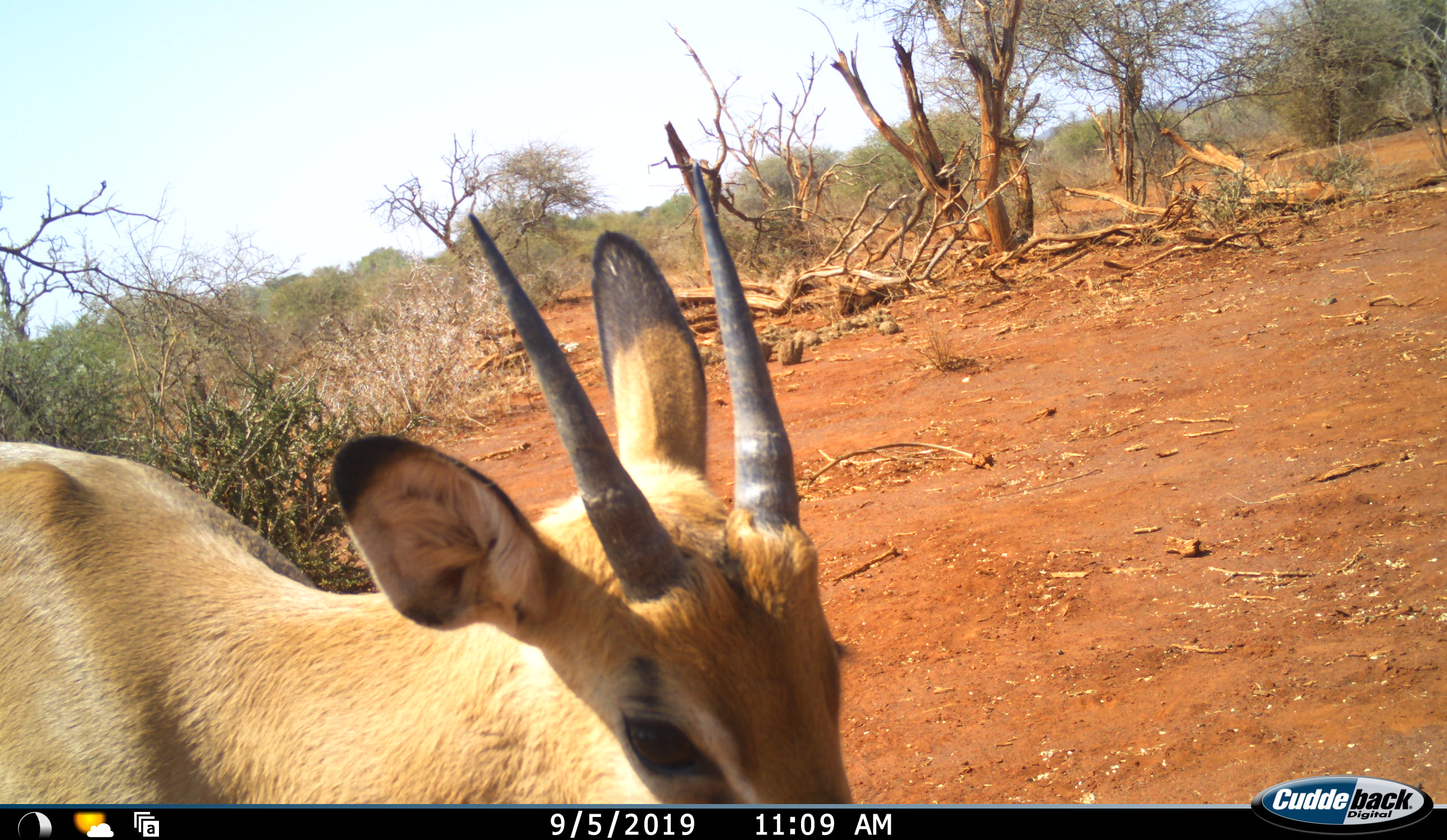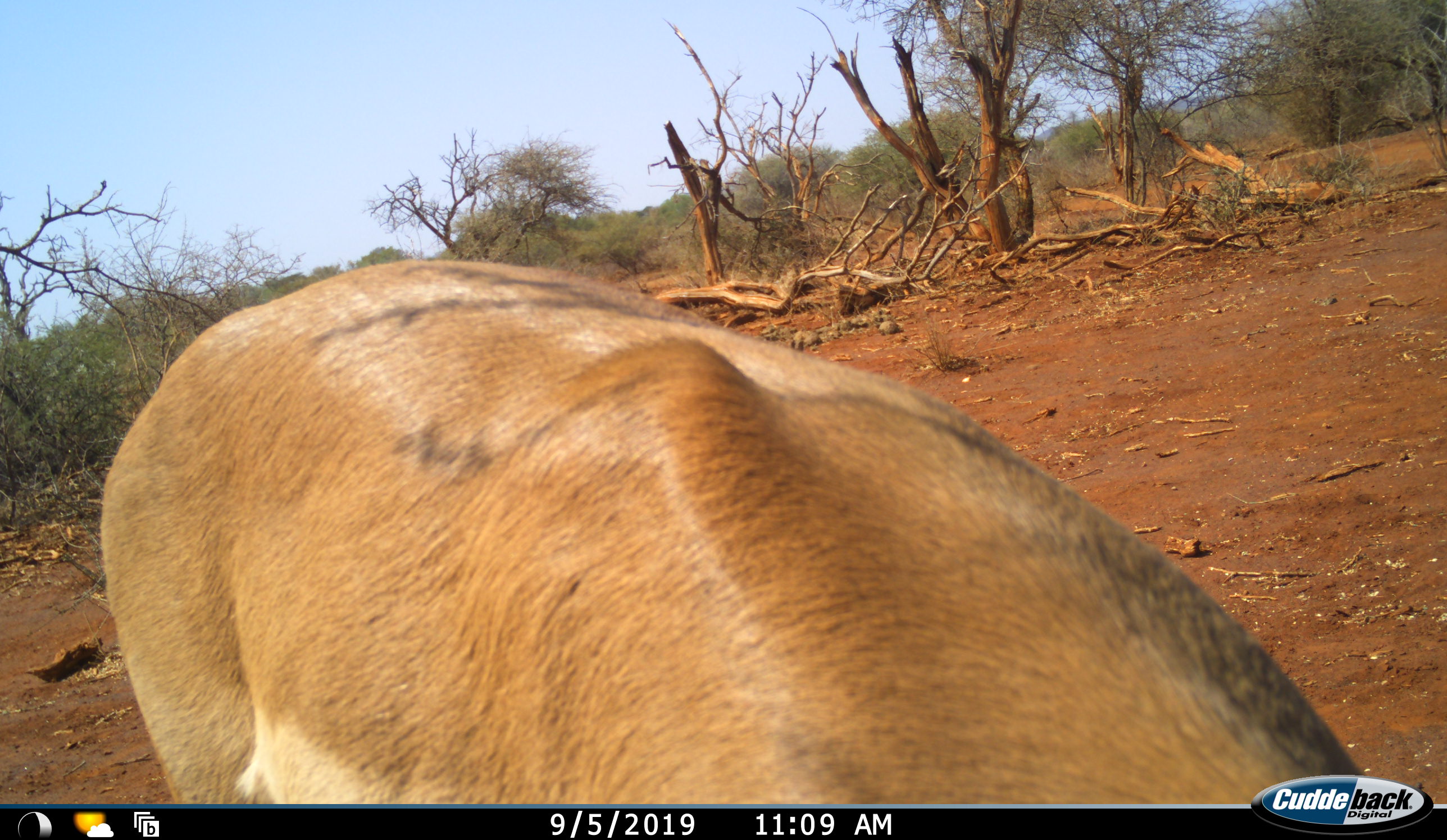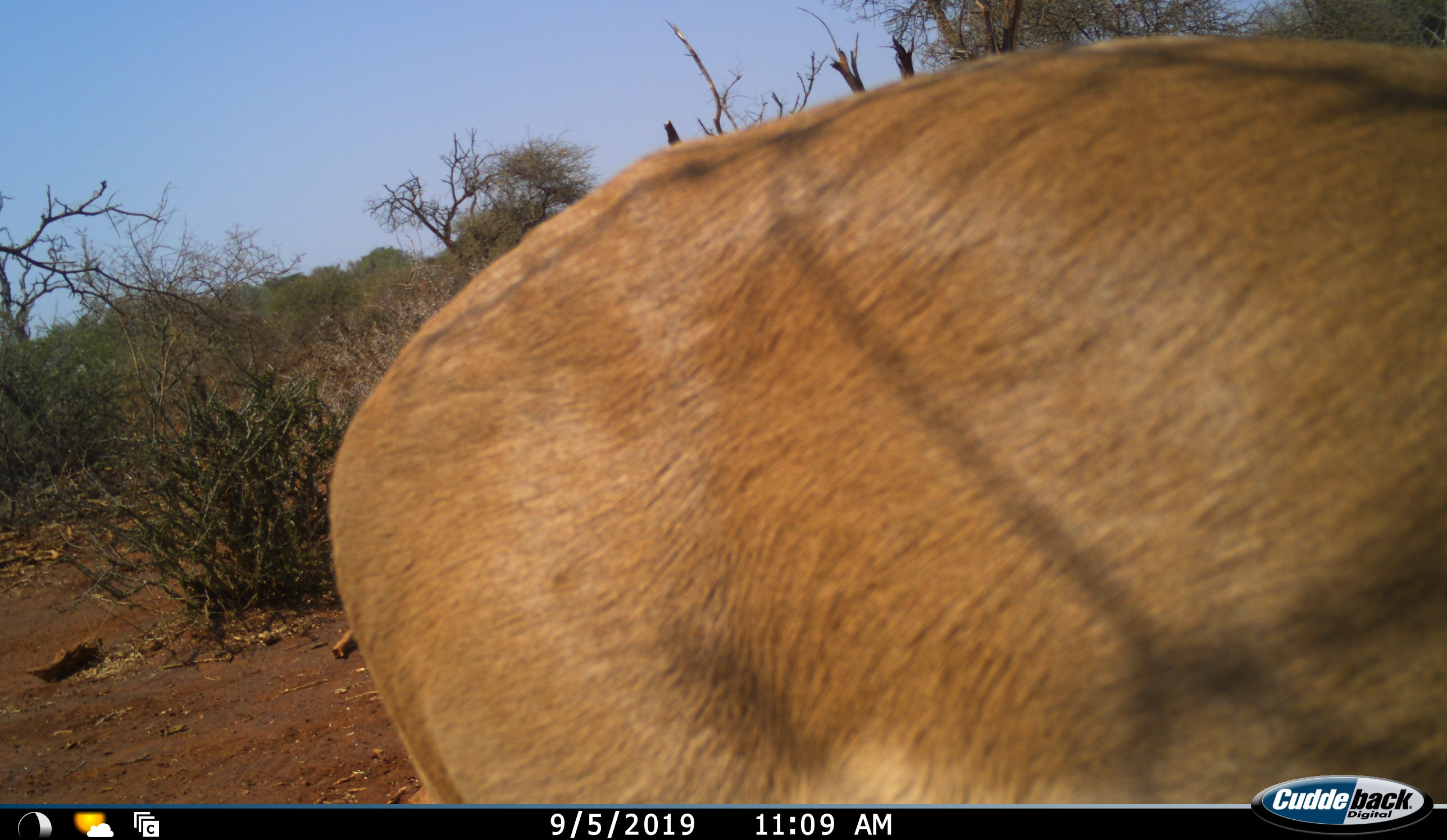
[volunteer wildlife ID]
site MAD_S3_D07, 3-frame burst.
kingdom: Animalia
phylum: Chordata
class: Mammalia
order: Artiodactyla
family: Bovidae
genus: Aepyceros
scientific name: Aepyceros melampus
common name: impala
Impala (Aepyceros melampus), count 1. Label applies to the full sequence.